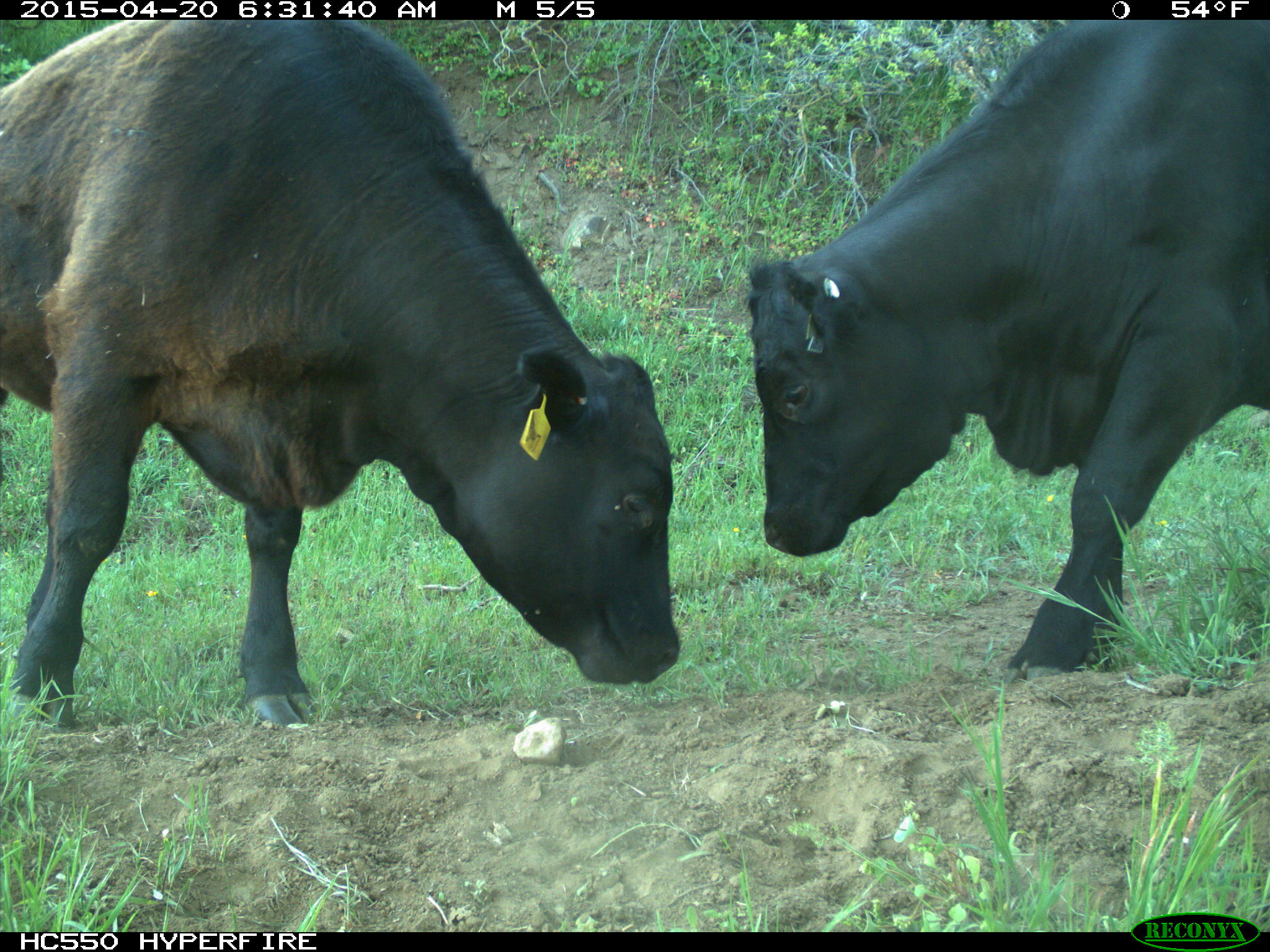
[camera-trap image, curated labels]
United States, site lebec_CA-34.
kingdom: Animalia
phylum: Chordata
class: Mammalia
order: Artiodactyla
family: Bovidae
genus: Bos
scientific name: Bos taurus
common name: domestic cow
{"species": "Bos taurus (domestic cow)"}